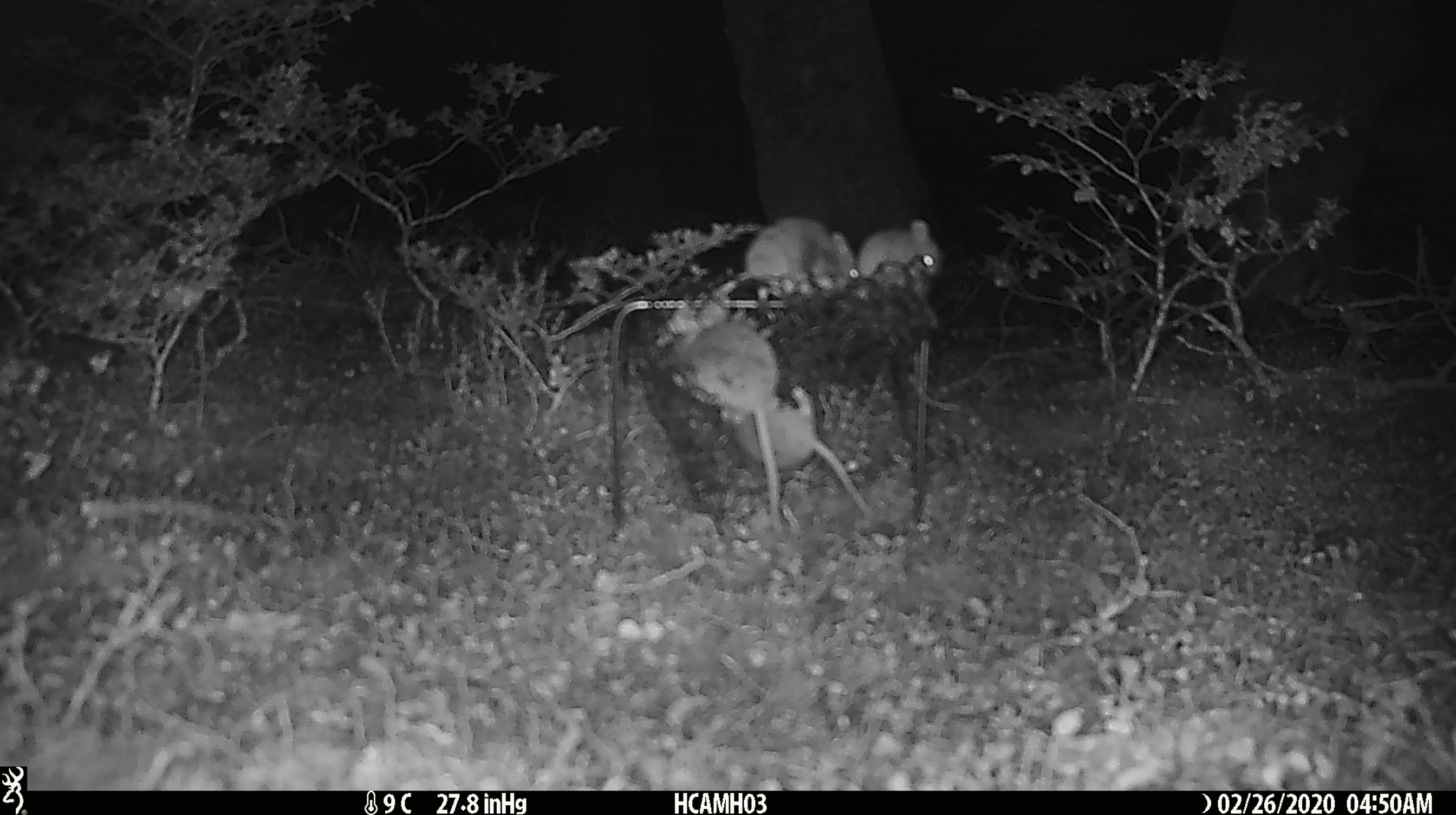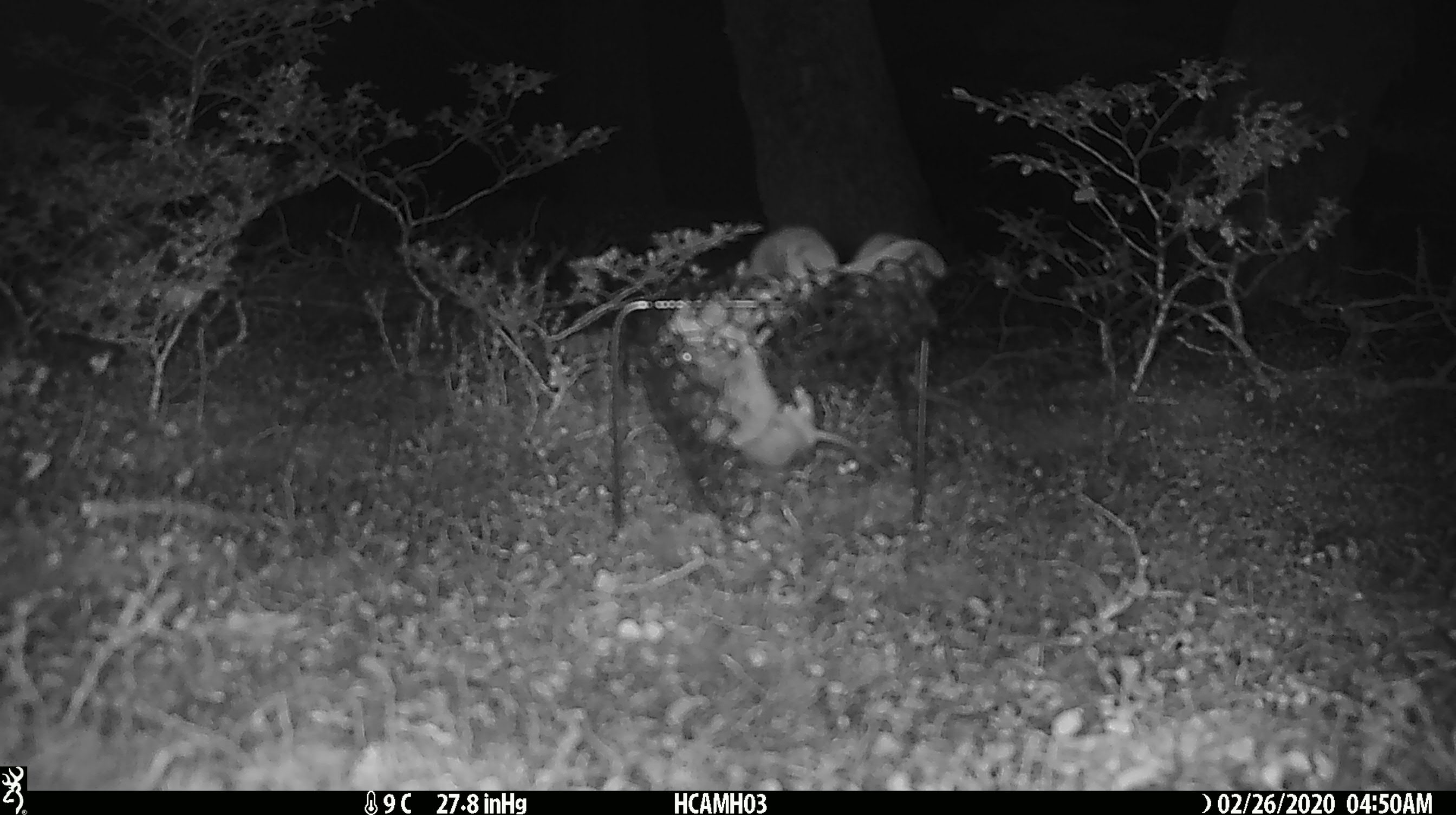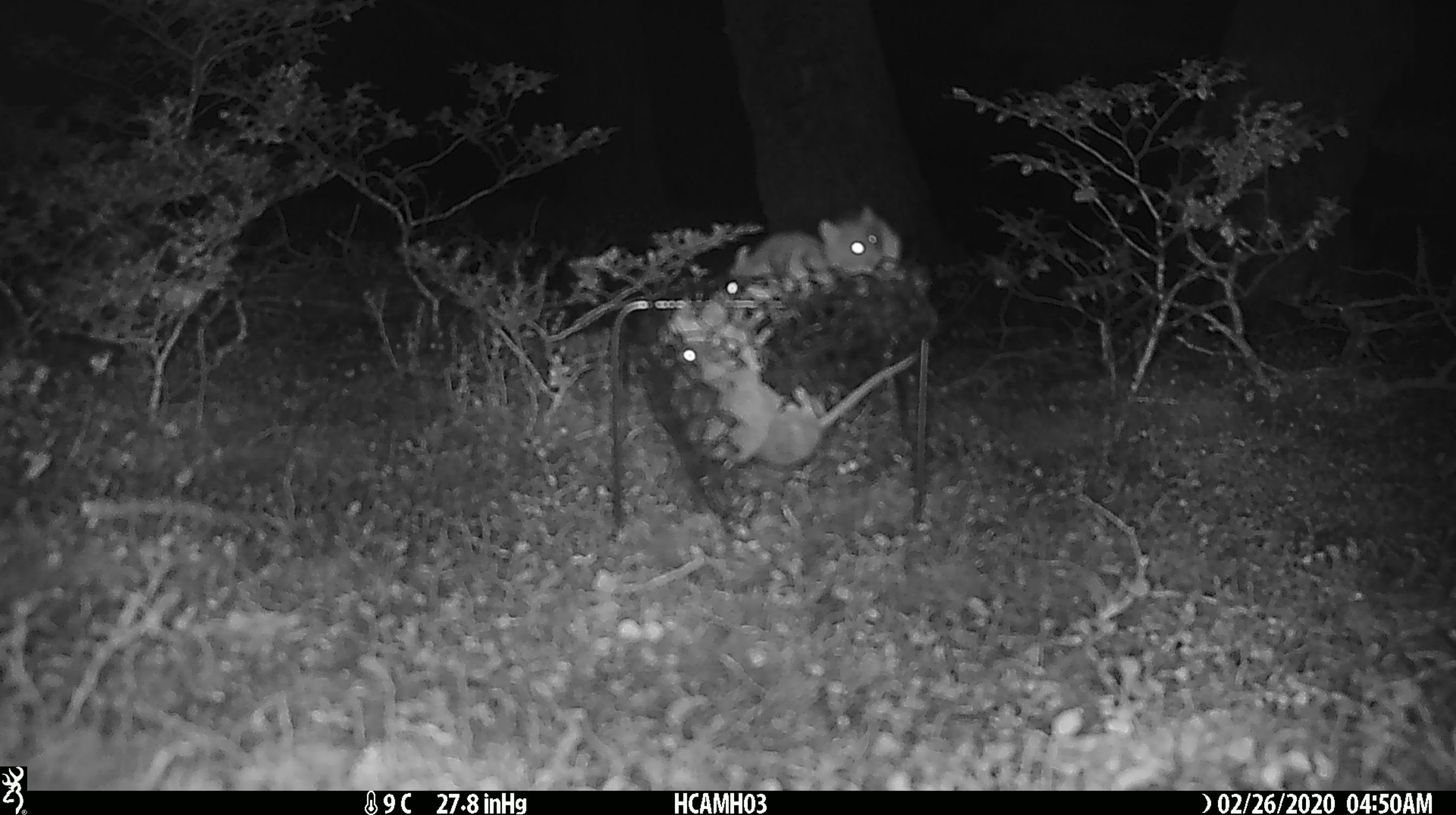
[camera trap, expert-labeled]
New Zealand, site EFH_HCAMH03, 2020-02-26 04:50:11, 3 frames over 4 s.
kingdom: Animalia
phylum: Chordata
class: Mammalia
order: Rodentia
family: Muridae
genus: Mus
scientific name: Mus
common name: mouse